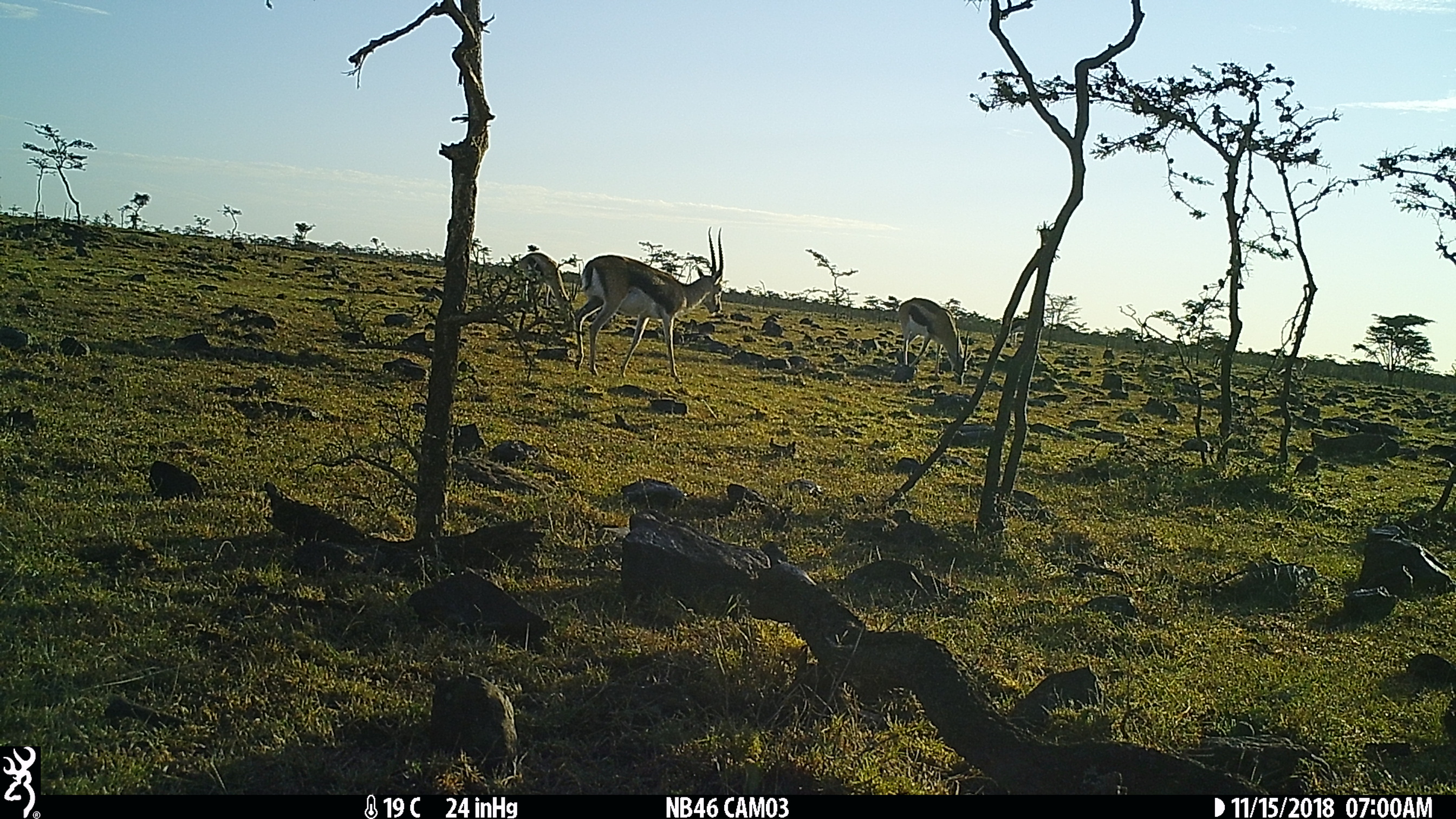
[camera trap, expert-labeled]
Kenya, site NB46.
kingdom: Animalia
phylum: Chordata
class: Mammalia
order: Artiodactyla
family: Bovidae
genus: Eudorcas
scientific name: Eudorcas thomsonii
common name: thomon's gazelle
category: gazelle thomsons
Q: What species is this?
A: Gazelle thomsons (thomon's gazelle) (Eudorcas thomsonii).